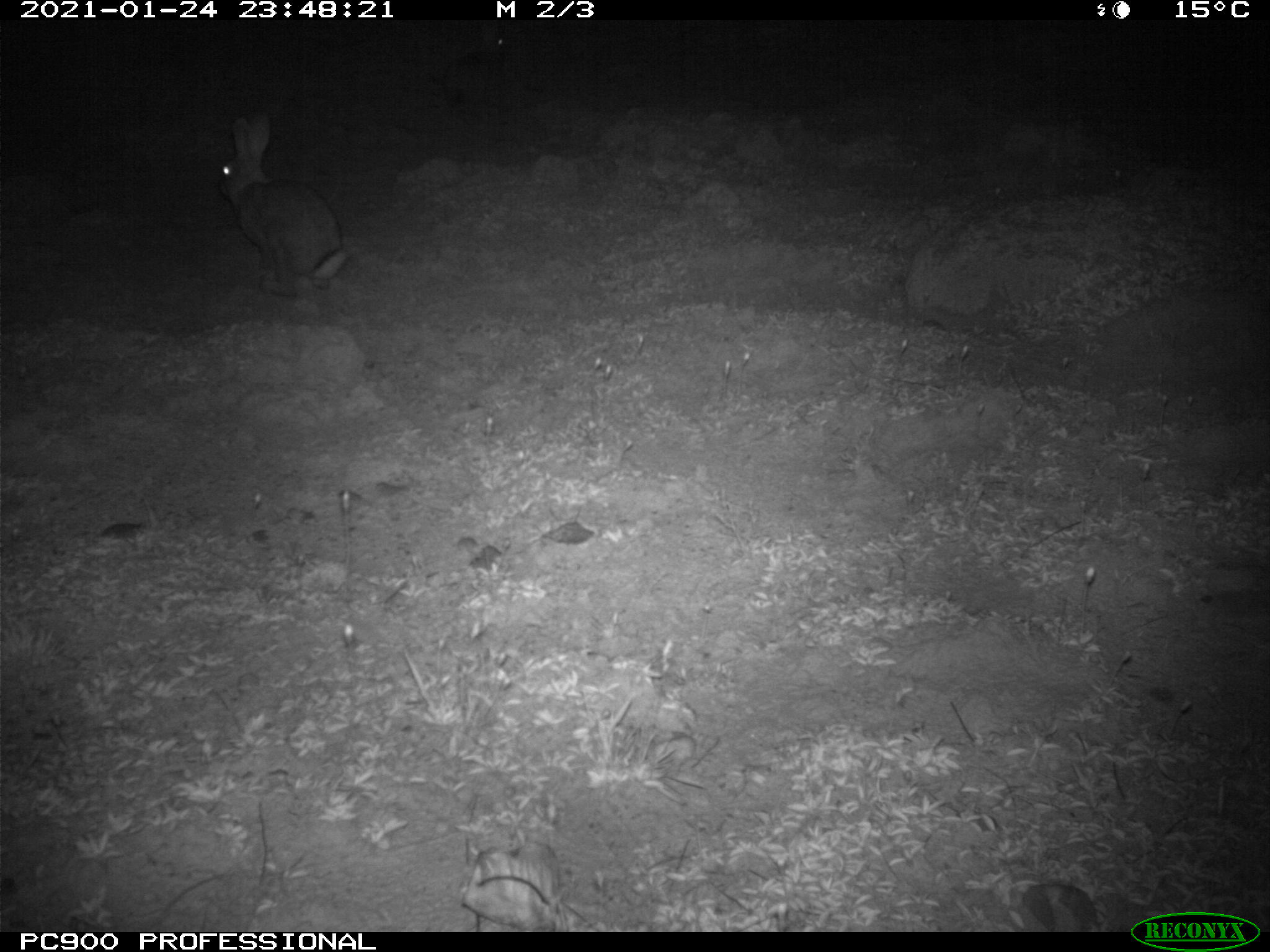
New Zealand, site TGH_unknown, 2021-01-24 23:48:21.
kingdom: Animalia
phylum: Chordata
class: Mammalia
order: Lagomorpha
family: Leporidae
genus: Oryctolagus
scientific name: Oryctolagus cuniculus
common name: european rabbit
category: rabbit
Rabbit (european rabbit) (Oryctolagus cuniculus).